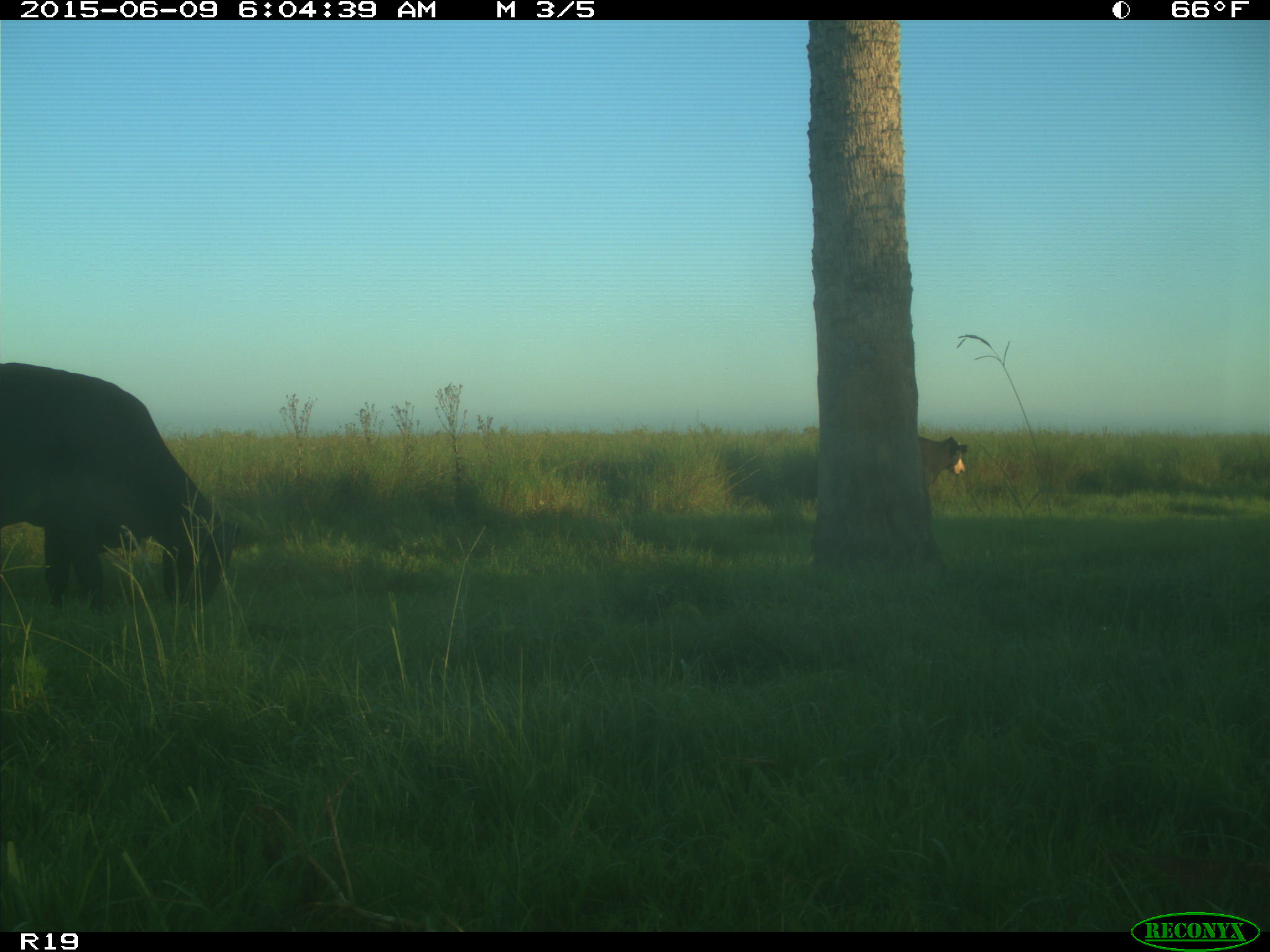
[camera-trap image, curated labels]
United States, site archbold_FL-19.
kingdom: Animalia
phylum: Chordata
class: Mammalia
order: Artiodactyla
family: Bovidae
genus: Bos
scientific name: Bos taurus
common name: domestic cow